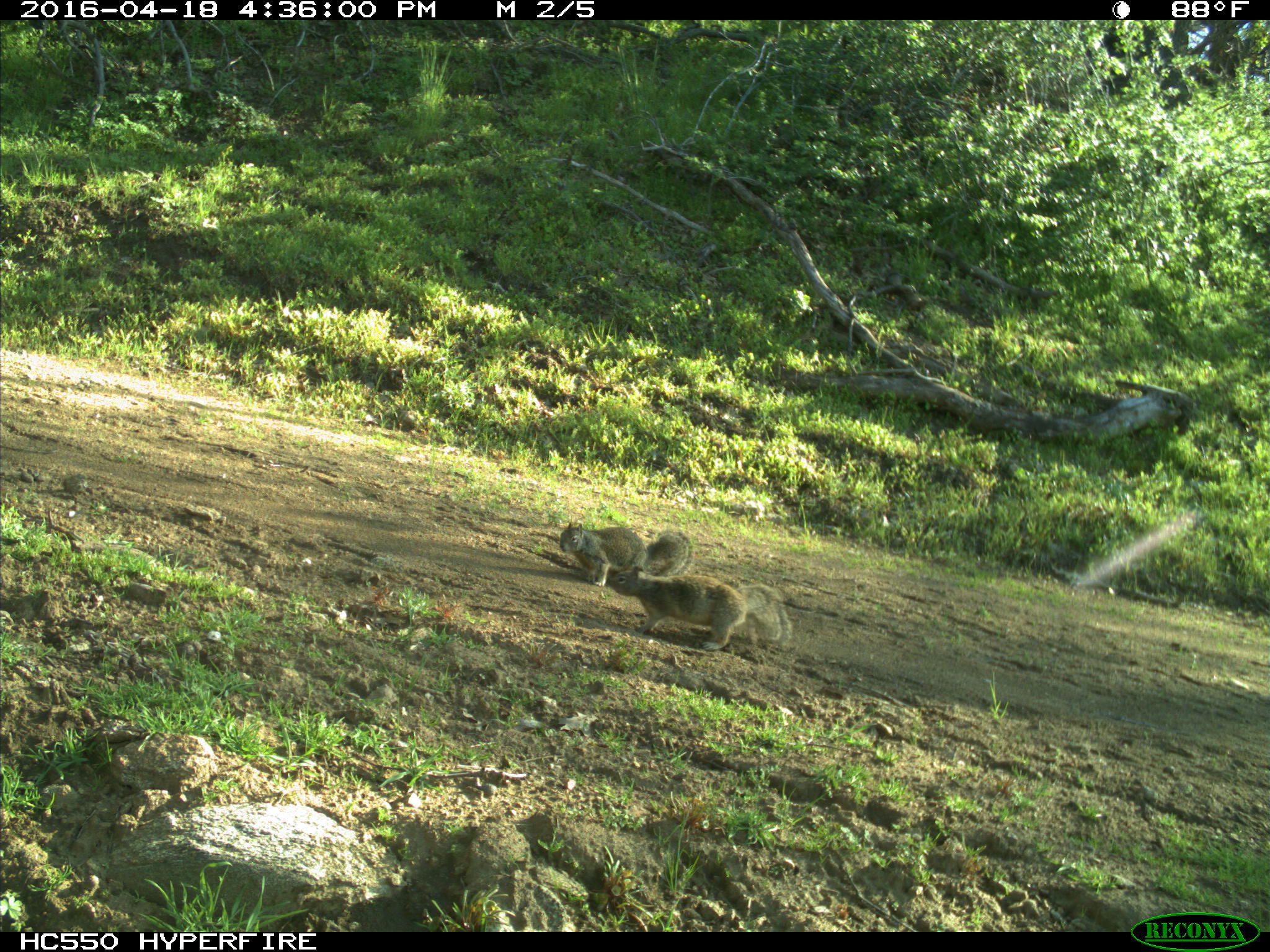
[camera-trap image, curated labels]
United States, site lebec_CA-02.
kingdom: Animalia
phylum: Chordata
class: Mammalia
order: Rodentia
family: Sciuridae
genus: Otospermophilus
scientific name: Otospermophilus beecheyi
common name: california ground squirrel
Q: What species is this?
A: Otospermophilus beecheyi (california ground squirrel).